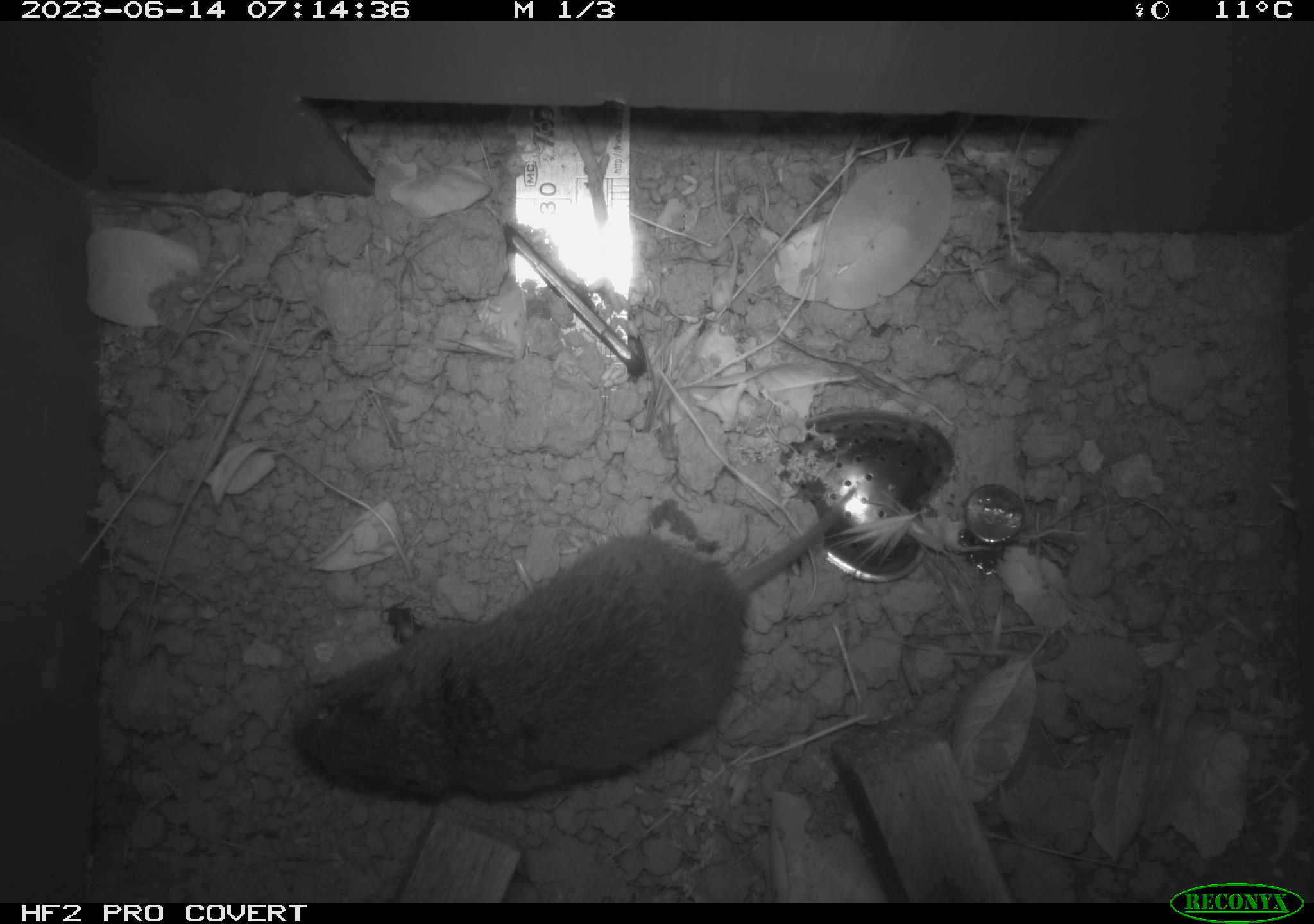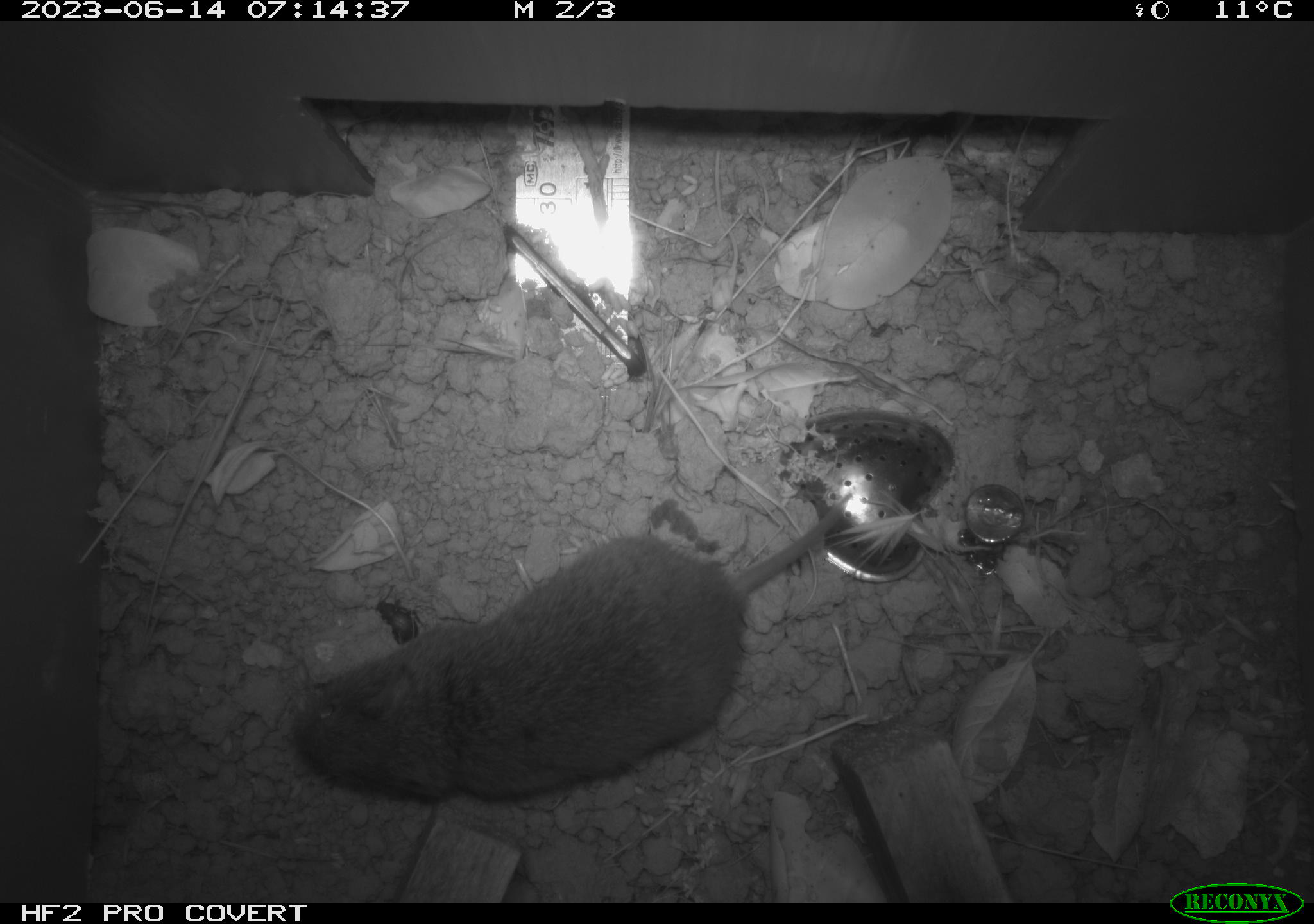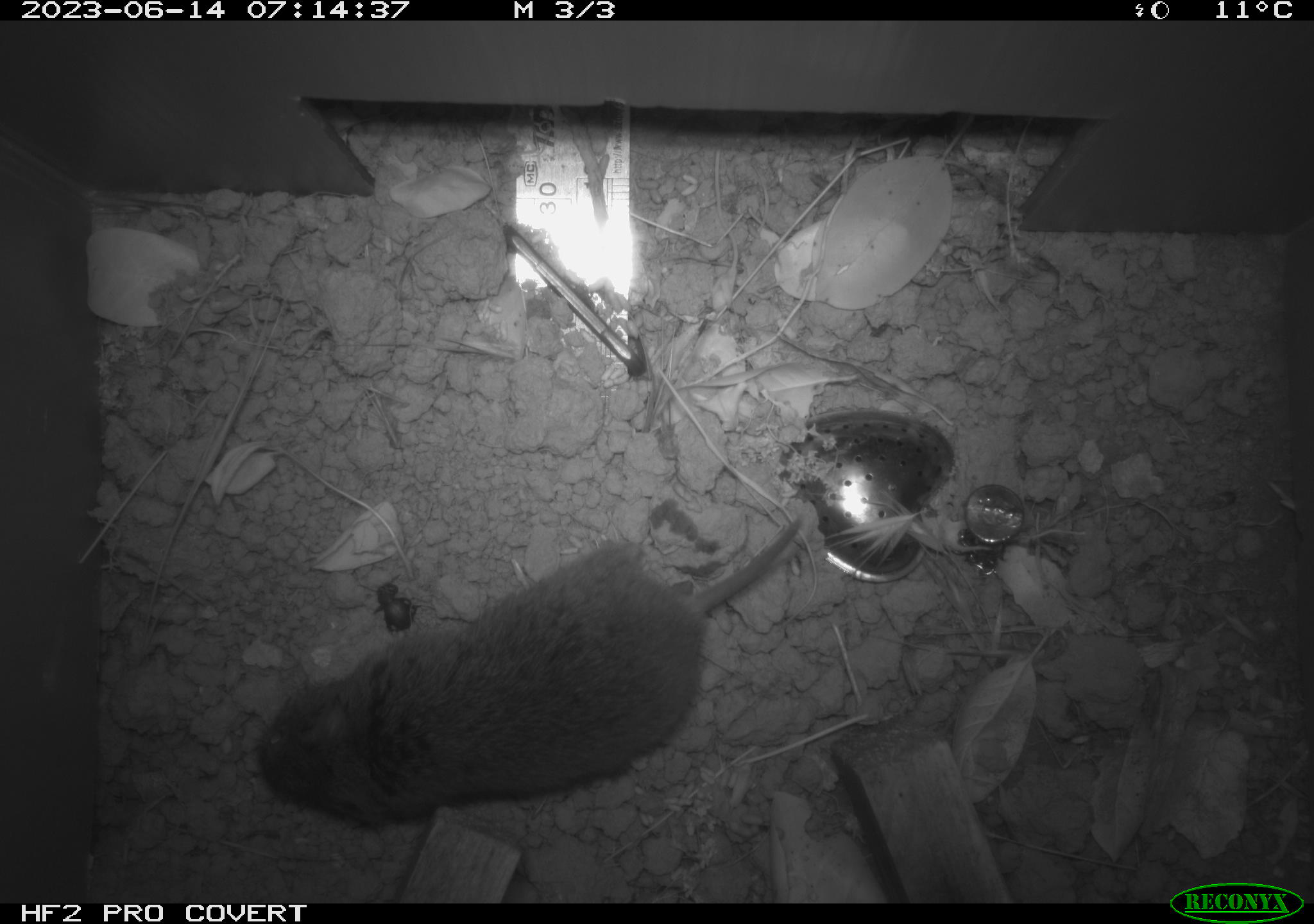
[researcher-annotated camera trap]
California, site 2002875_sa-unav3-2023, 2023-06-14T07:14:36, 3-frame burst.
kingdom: Animalia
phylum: Chordata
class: Mammalia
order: Rodentia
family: Cricetidae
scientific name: Arvicolinae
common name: voles, lemmings, and muskrats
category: arvicolinae subfamily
Arvicolinae subfamily (voles, lemmings, and muskrats) (Arvicolinae).